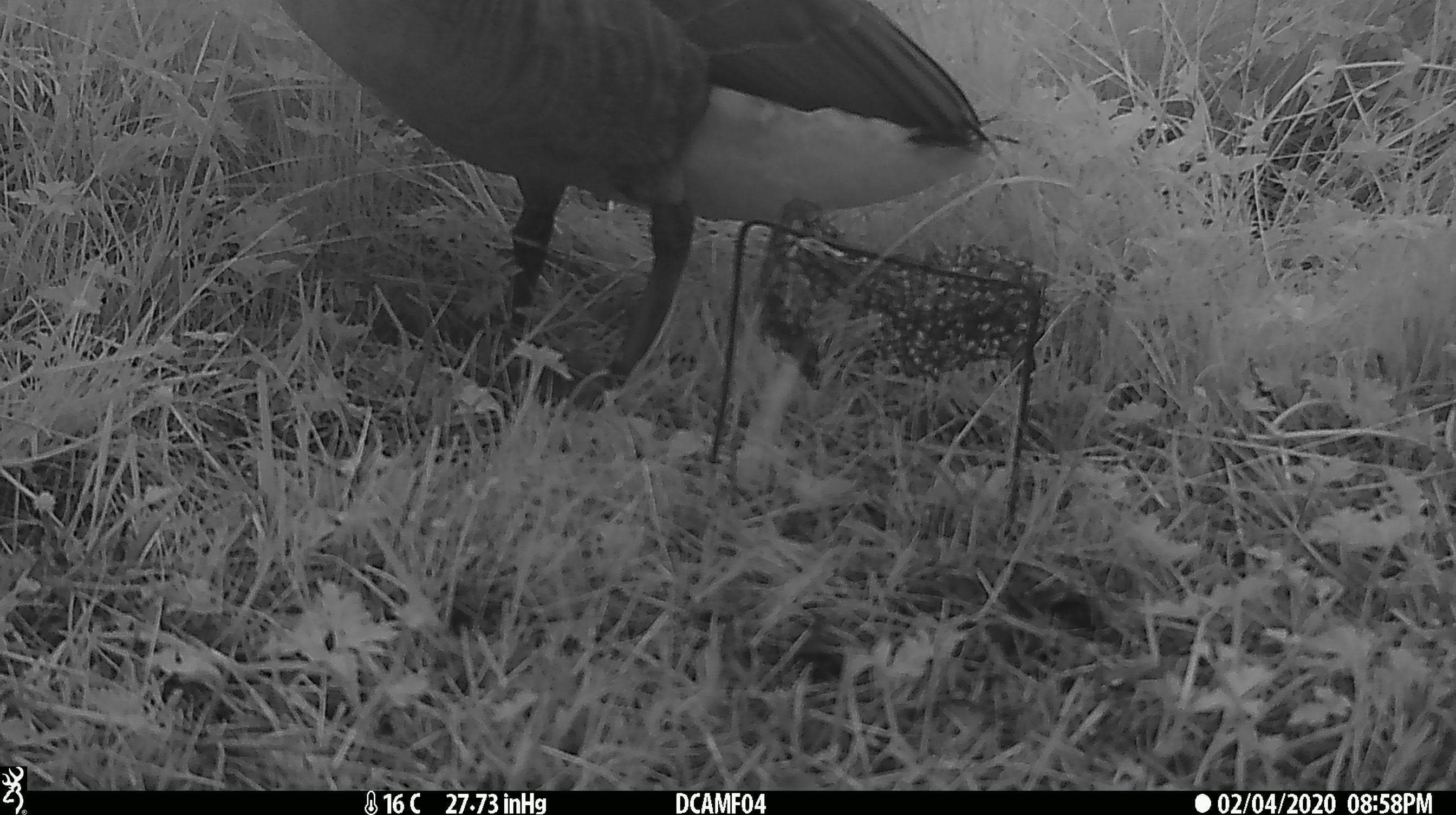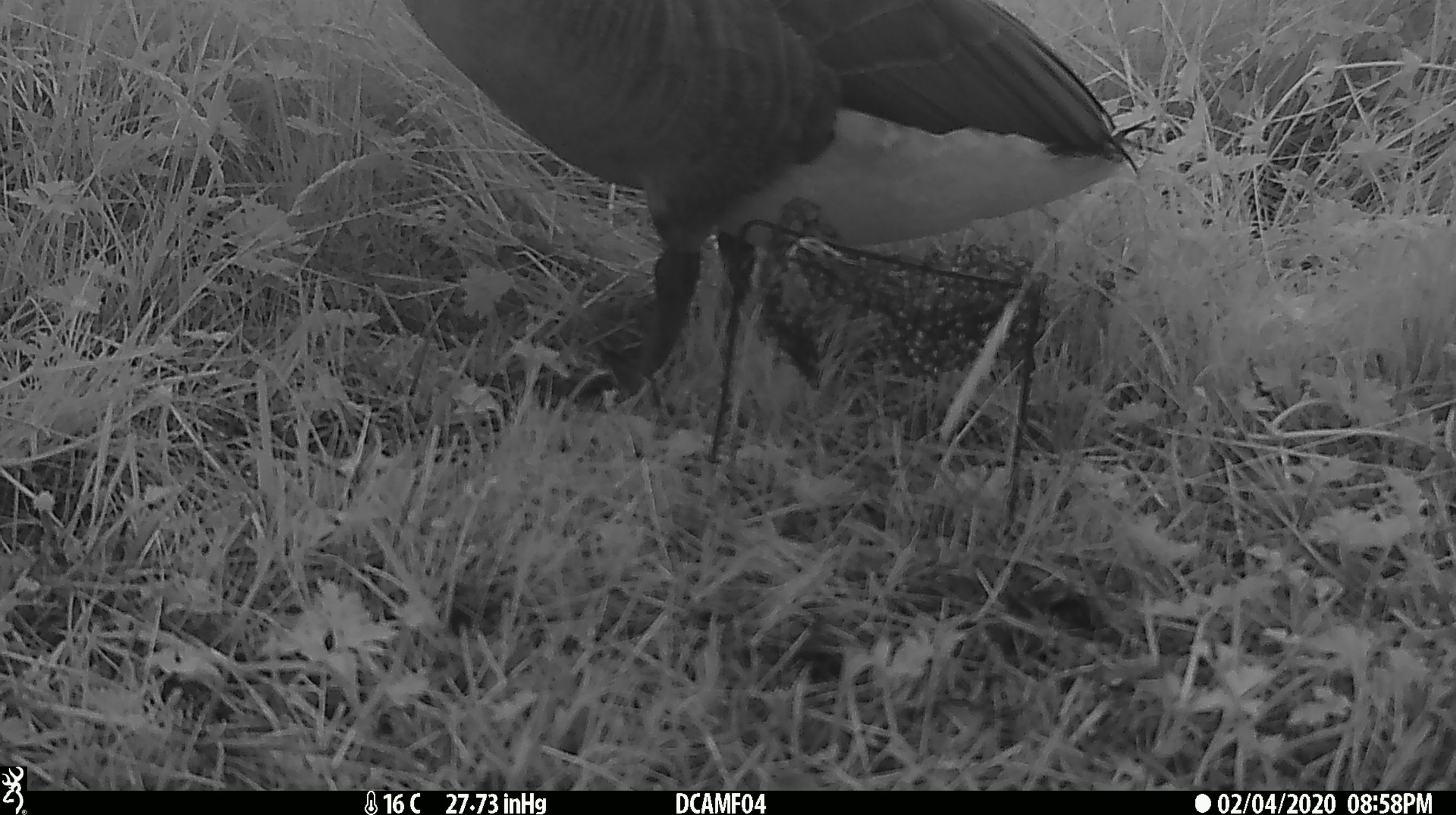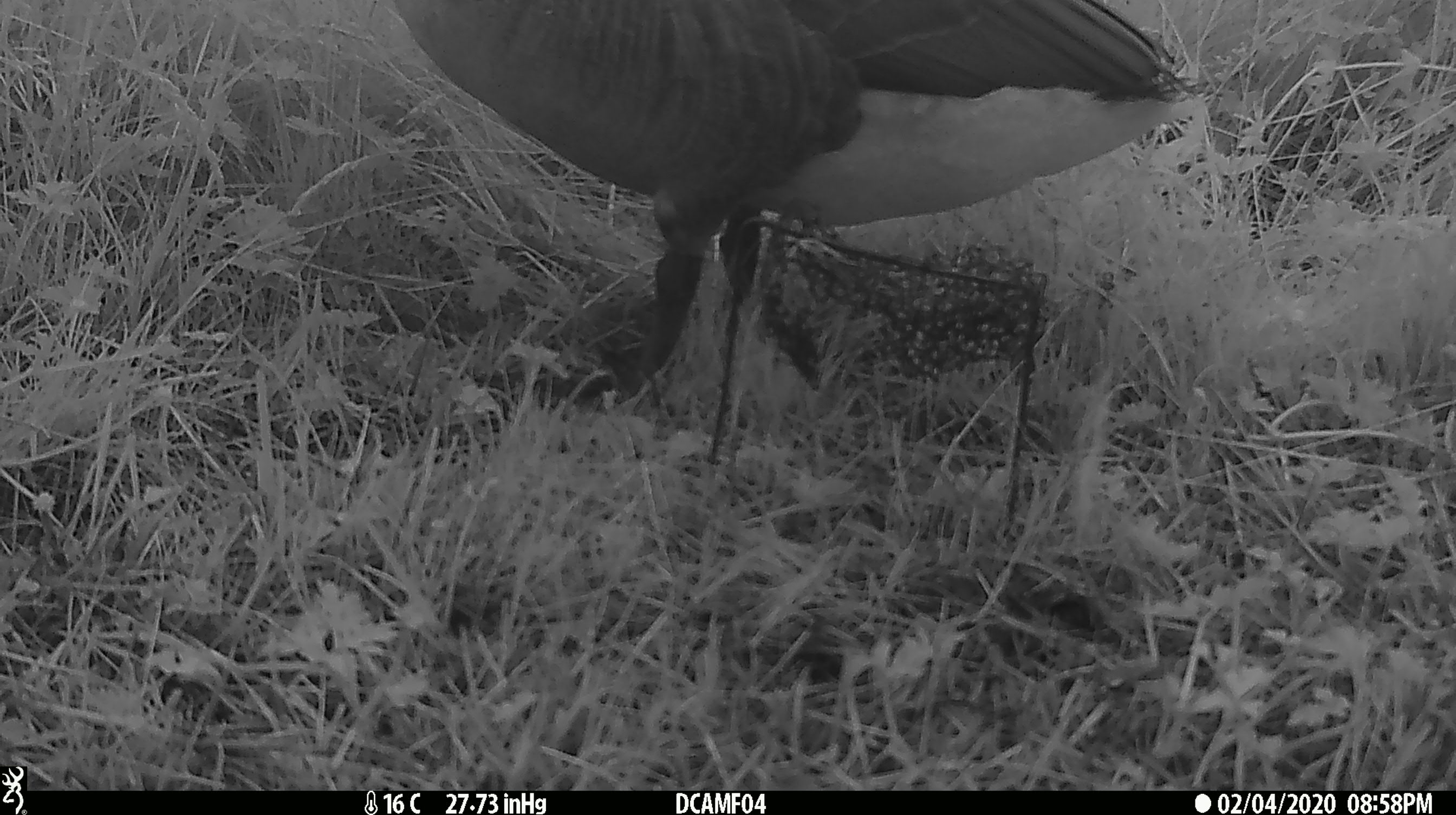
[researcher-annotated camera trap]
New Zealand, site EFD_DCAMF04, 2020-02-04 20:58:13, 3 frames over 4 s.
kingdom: Animalia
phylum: Chordata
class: Aves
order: Anseriformes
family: Anatidae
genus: Branta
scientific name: Branta canadensis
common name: canada goose